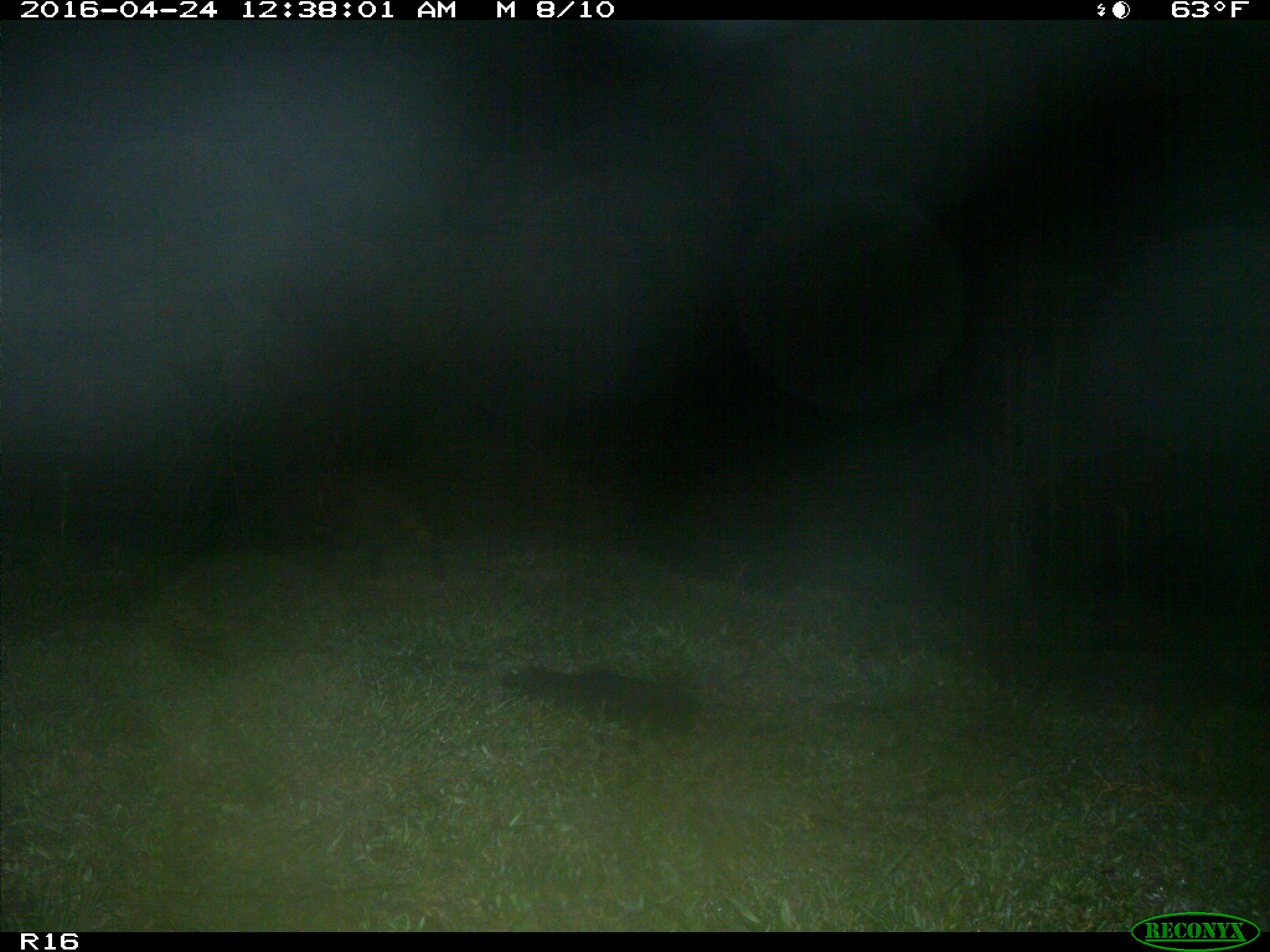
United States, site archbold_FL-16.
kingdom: Animalia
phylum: Chordata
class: Mammalia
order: Carnivora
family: Procyonidae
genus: Procyon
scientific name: Procyon lotor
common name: common raccoon